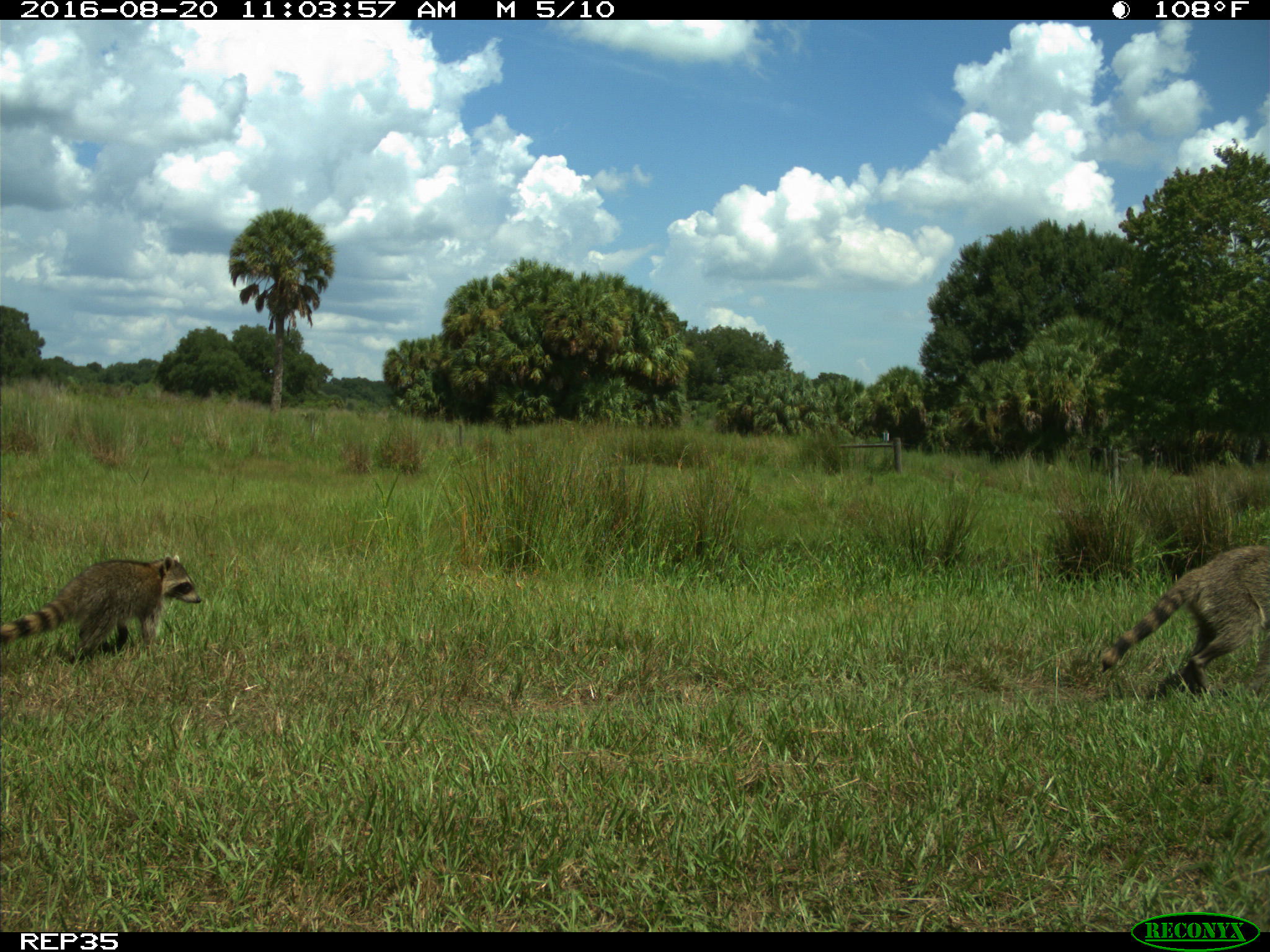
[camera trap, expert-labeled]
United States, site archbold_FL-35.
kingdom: Animalia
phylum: Chordata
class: Mammalia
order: Carnivora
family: Procyonidae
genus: Procyon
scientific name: Procyon lotor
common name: common raccoon